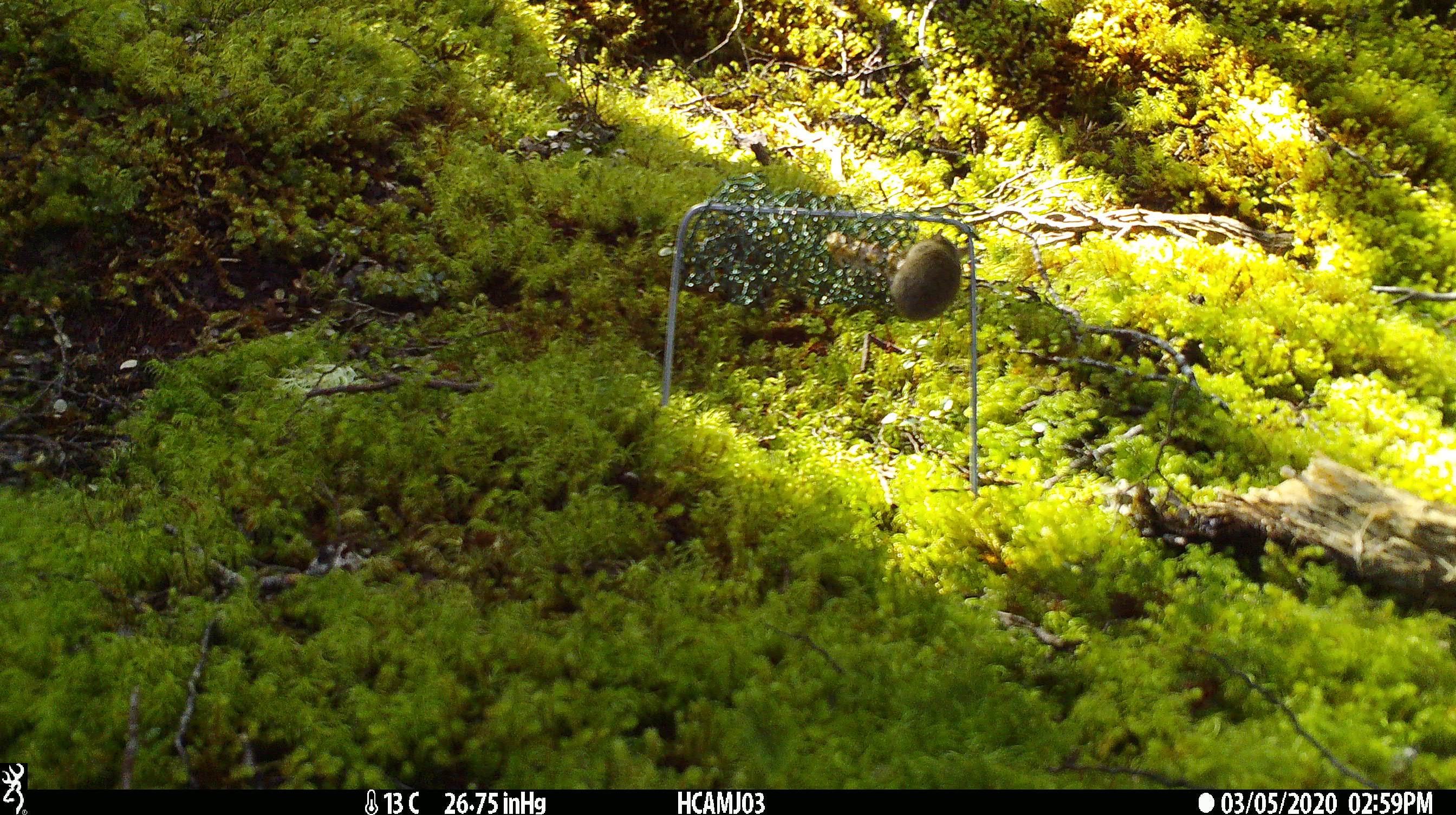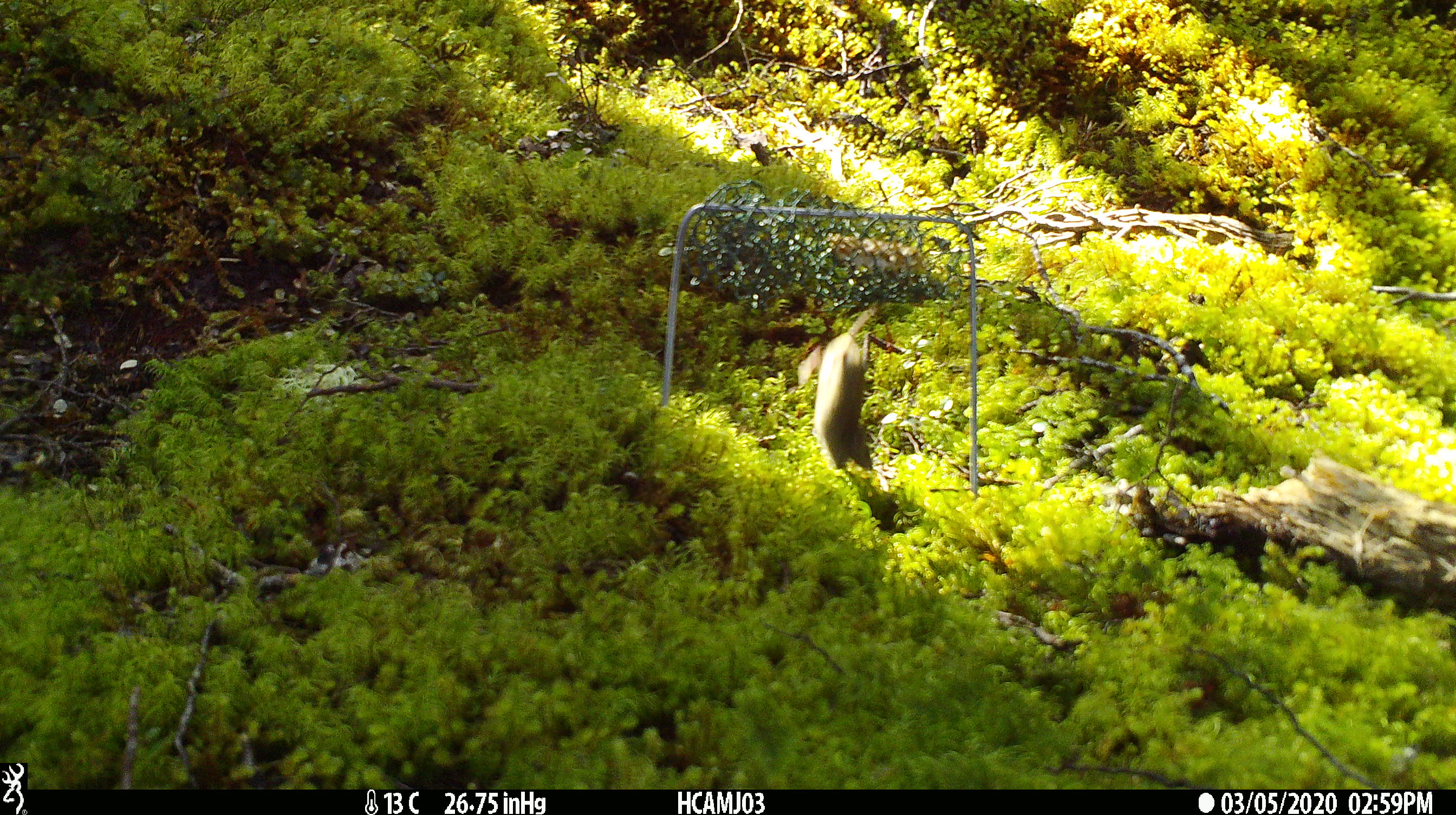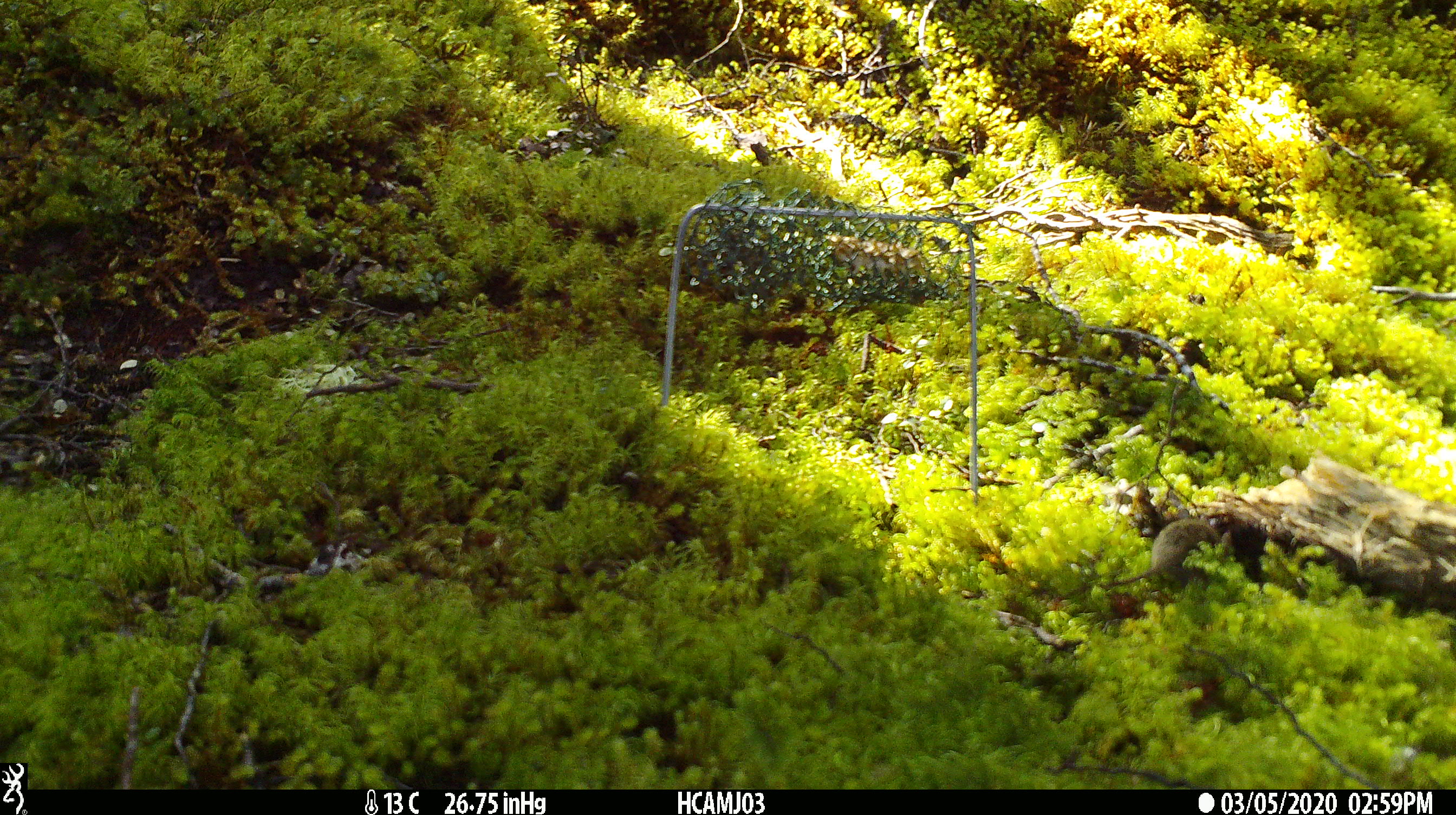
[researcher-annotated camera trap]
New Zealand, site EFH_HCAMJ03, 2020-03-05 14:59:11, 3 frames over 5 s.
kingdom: Animalia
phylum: Chordata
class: Mammalia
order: Rodentia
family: Muridae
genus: Mus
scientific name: Mus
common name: mouse